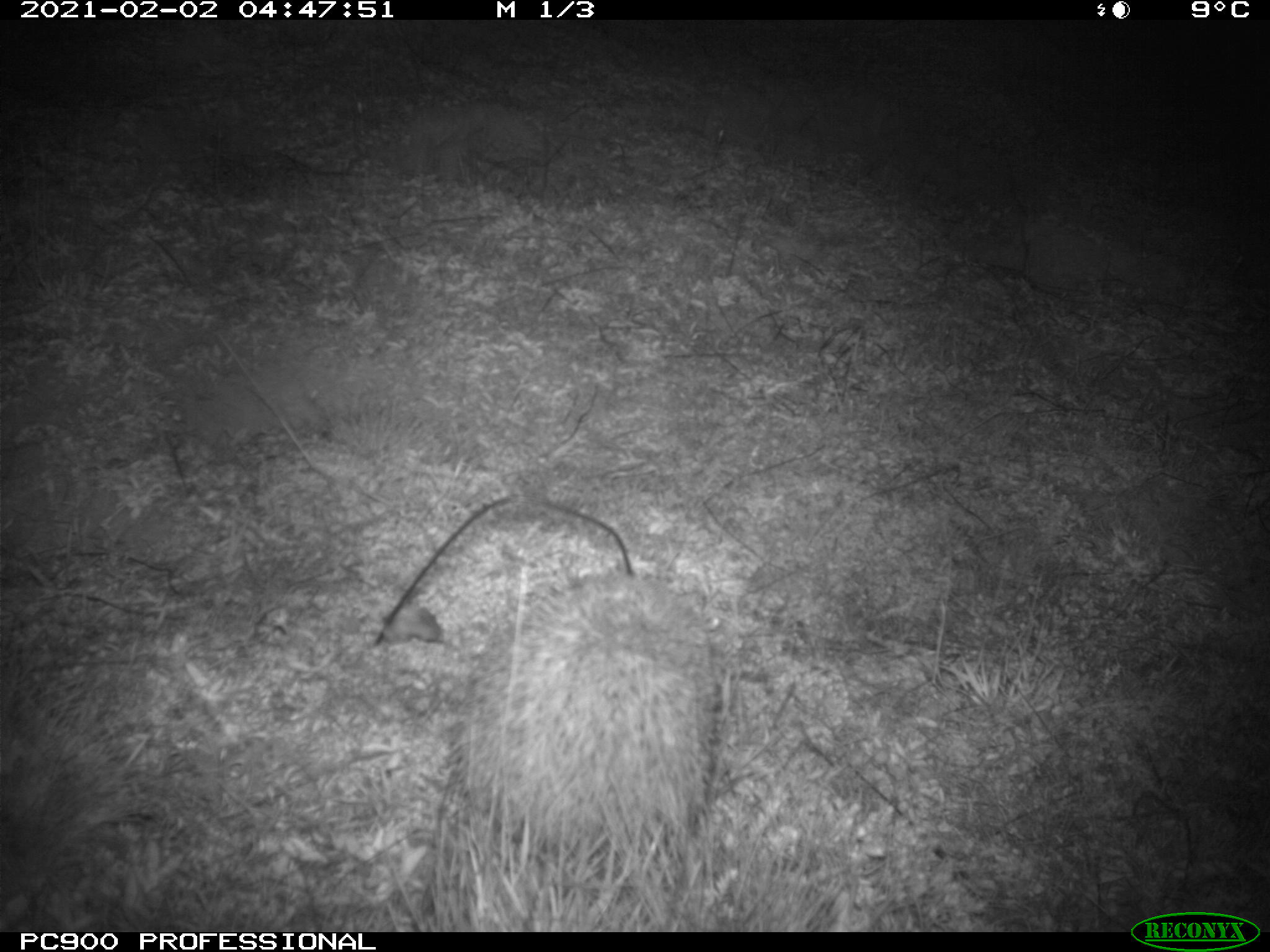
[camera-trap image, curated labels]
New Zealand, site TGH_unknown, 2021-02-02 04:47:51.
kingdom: Animalia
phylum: Chordata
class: Mammalia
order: Eulipotyphla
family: Erinaceidae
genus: Erinaceus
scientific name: Erinaceus europaeus europaeus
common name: european hedgehog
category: hedgehog